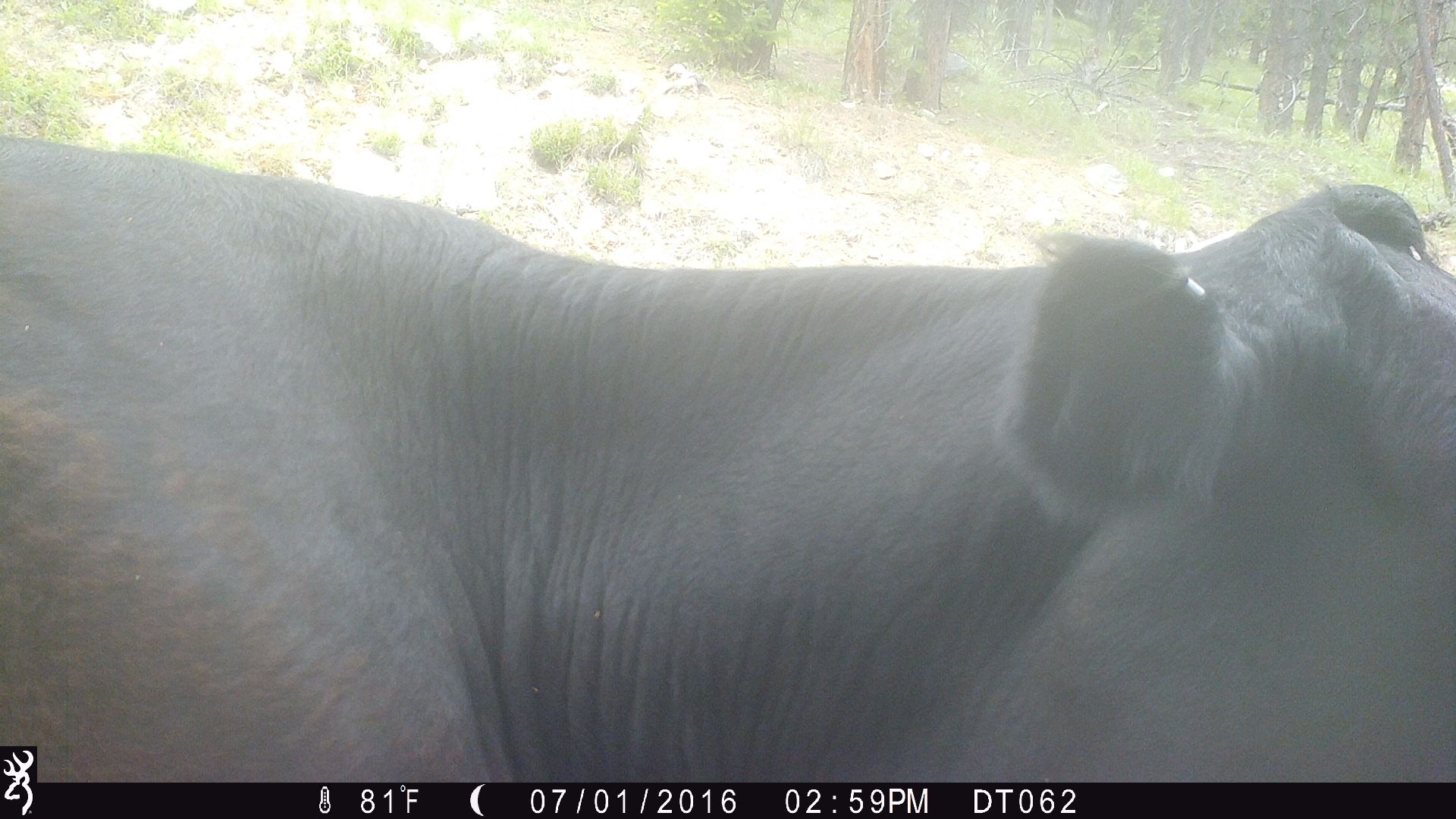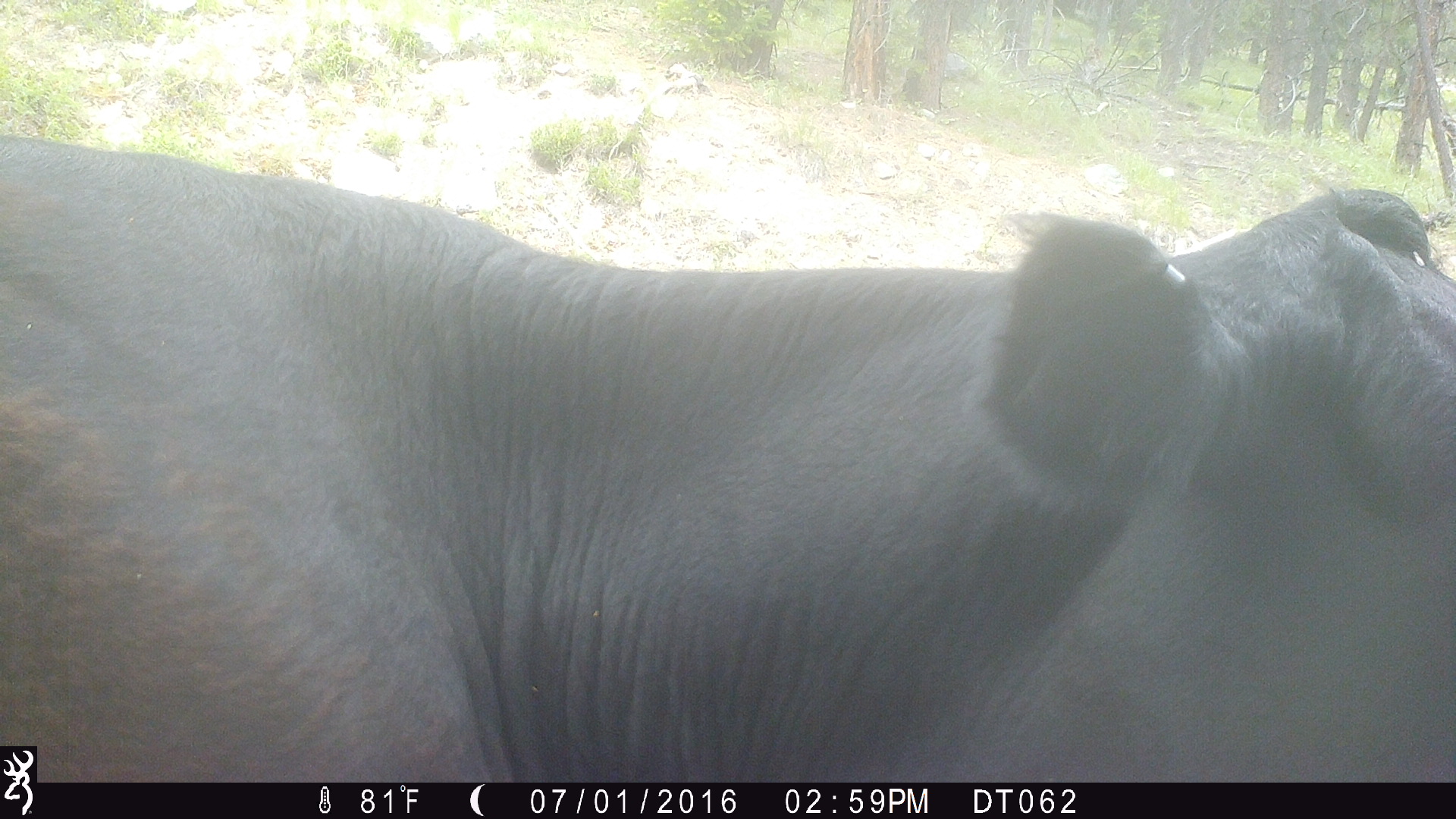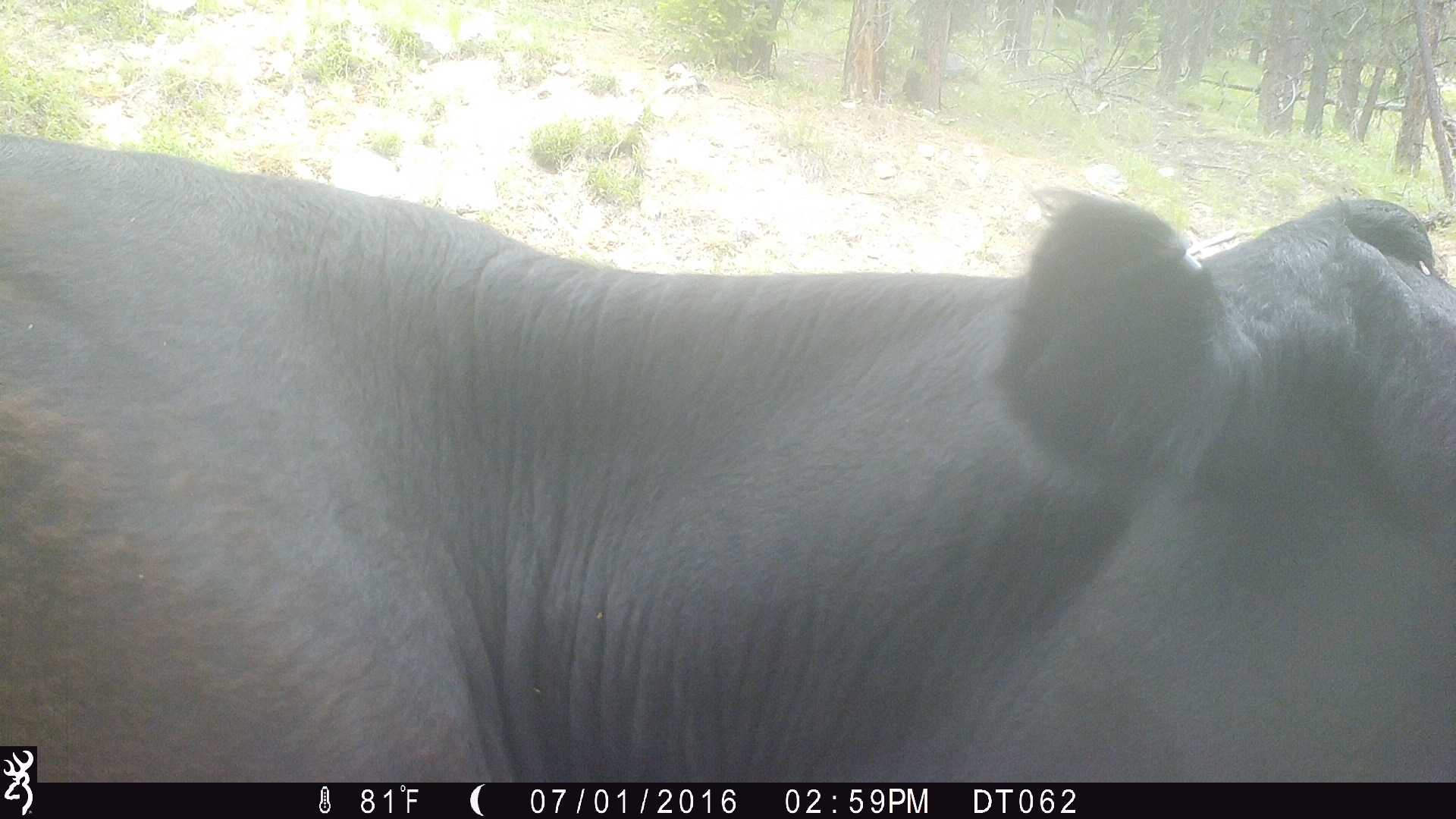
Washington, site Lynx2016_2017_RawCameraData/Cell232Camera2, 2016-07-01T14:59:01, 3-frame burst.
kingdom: Animalia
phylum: Chordata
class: Mammalia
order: Artiodactyla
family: Bovidae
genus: Bos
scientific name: Bos taurus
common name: domestic cattle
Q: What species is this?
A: Domestic cattle (Bos taurus).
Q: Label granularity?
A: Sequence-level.